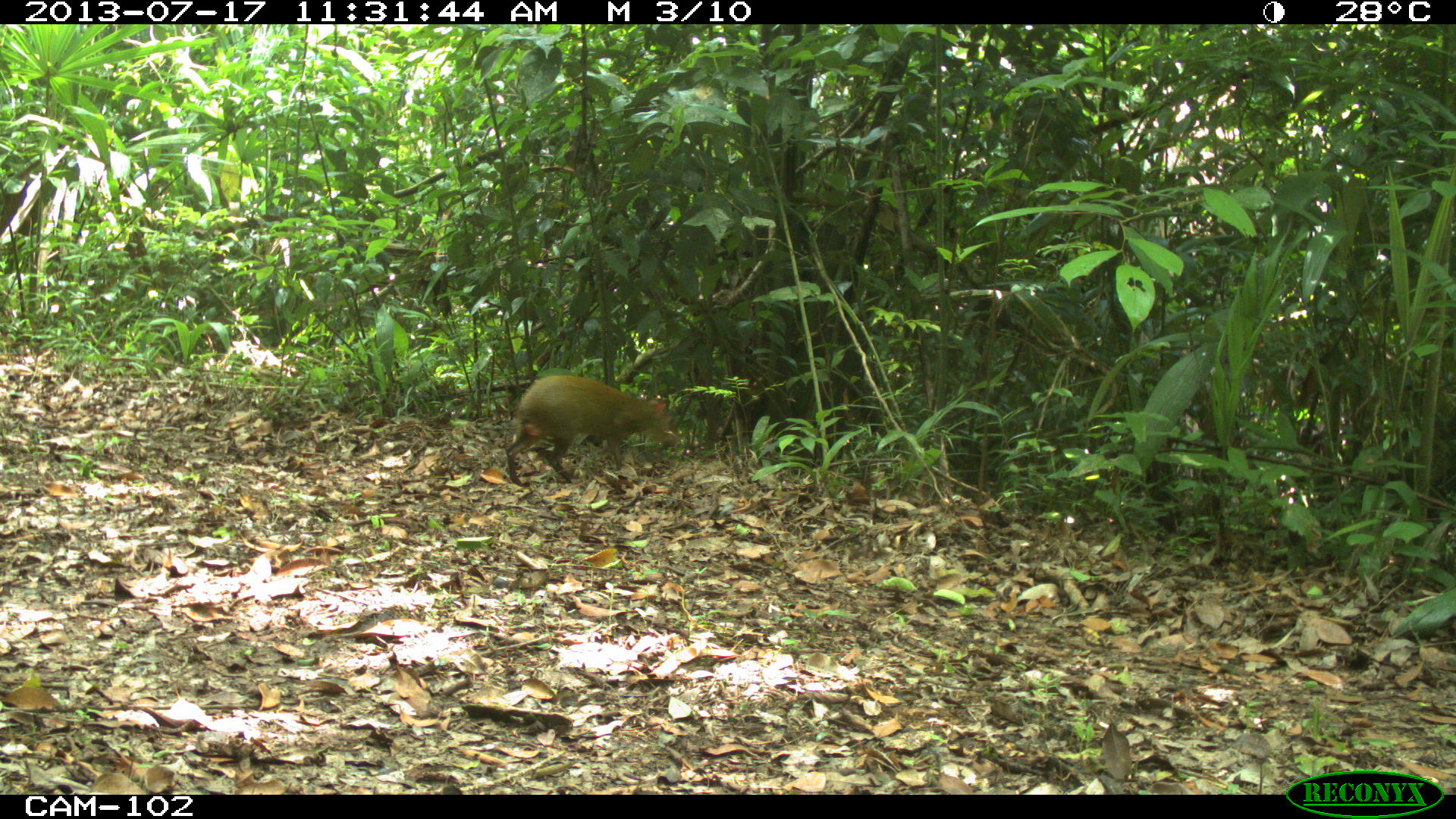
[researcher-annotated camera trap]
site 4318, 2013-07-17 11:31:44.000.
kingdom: Animalia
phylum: Chordata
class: Mammalia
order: Rodentia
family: Dasyproctidae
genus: Dasyprocta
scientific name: Dasyprocta punctata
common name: central american agouti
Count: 1.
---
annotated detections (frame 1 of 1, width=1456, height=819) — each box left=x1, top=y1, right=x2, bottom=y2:
dasyprocta punctata: left=504, top=374, right=679, bottom=487